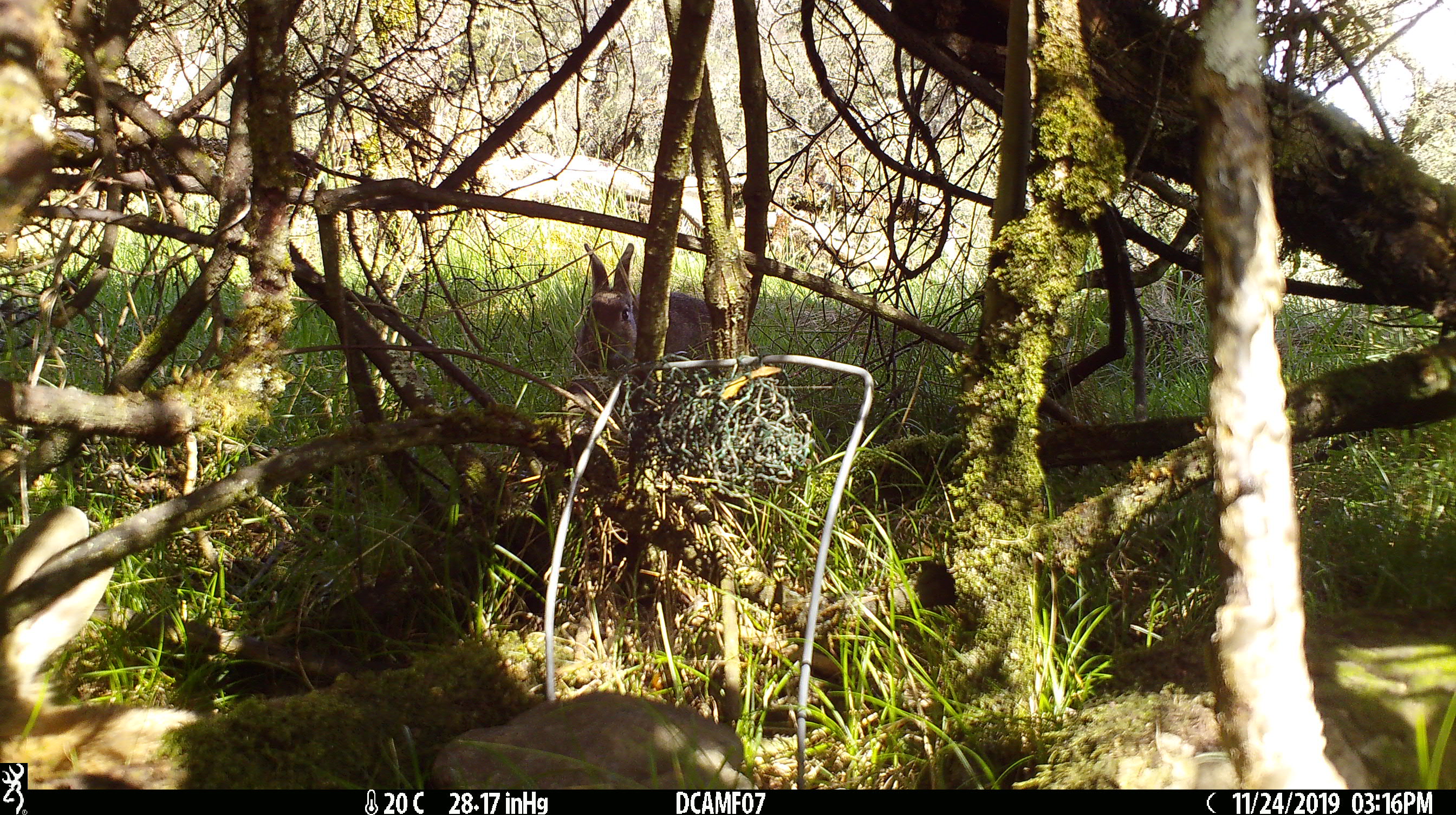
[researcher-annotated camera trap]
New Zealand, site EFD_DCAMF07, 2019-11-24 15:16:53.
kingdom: Animalia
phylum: Chordata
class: Mammalia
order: Lagomorpha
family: Leporidae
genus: Oryctolagus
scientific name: Oryctolagus cuniculus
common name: european rabbit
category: rabbit